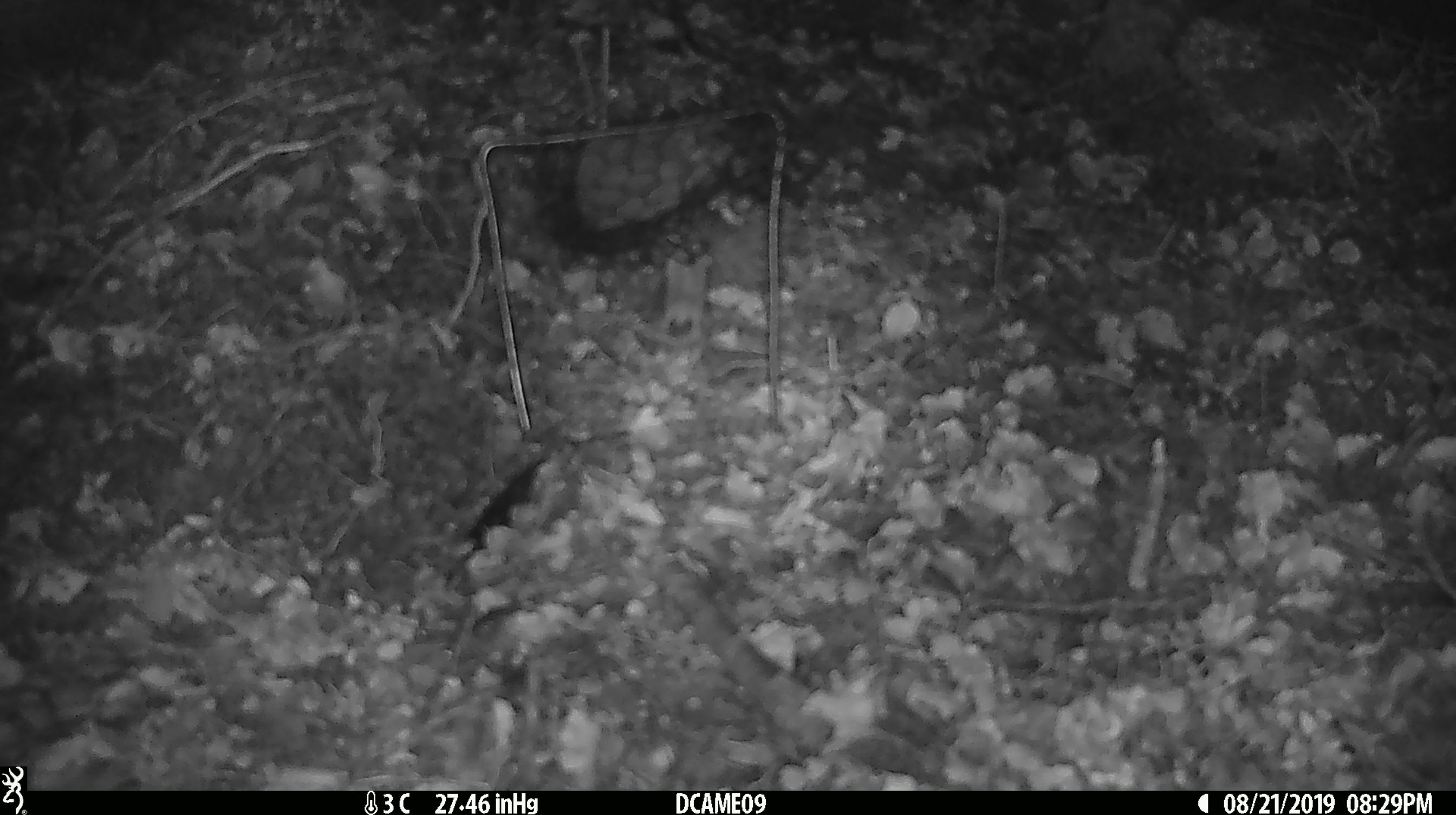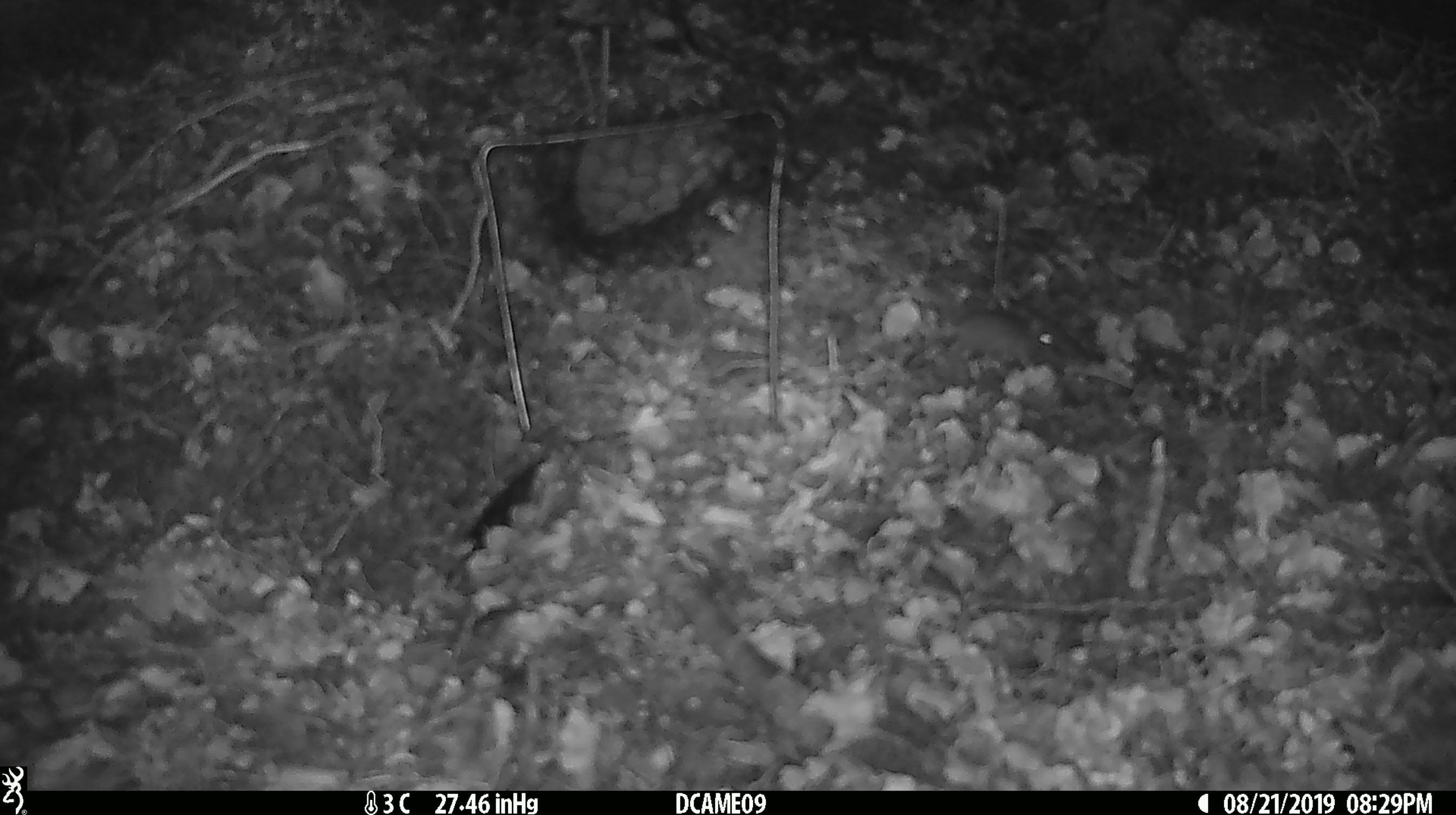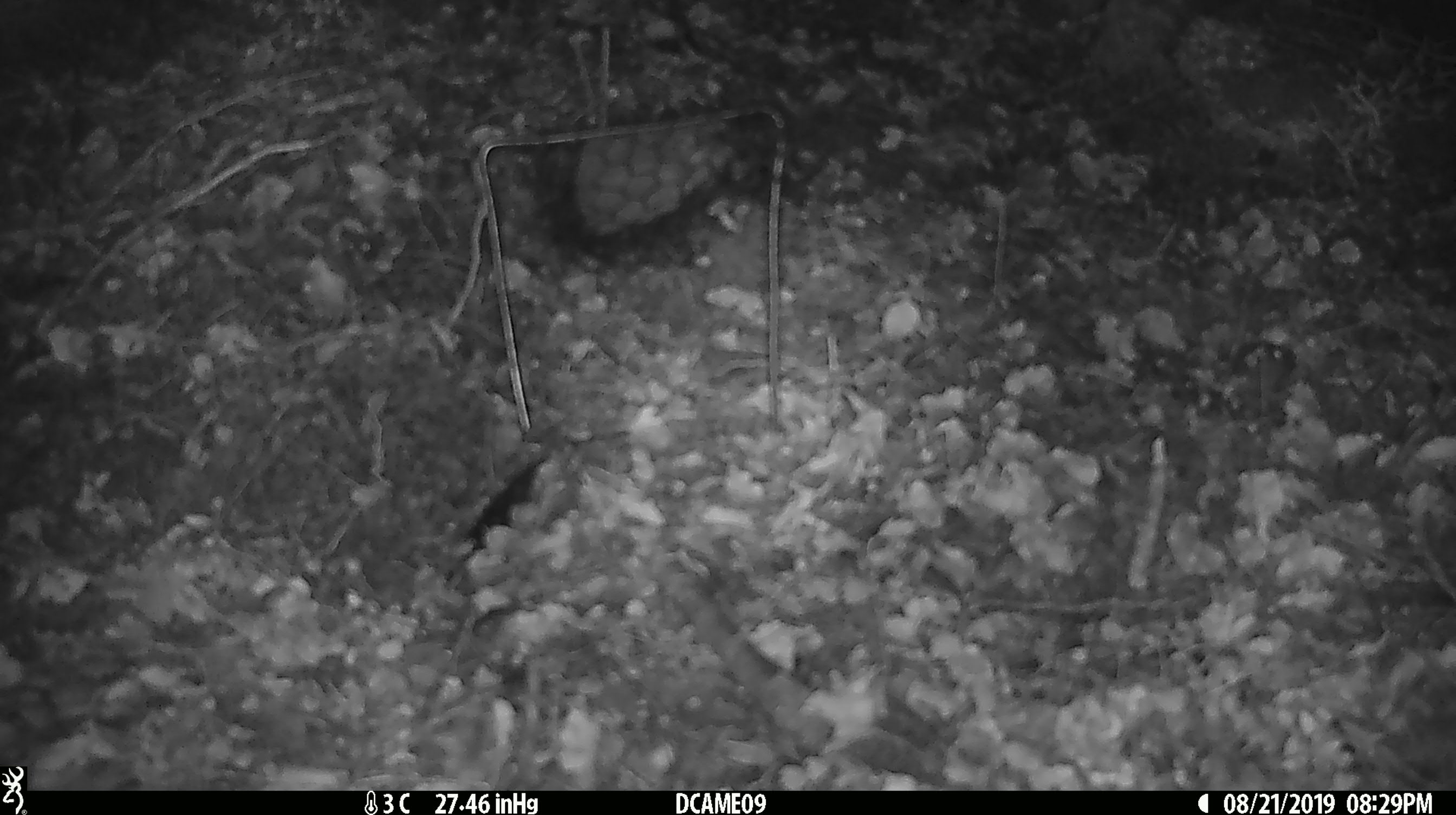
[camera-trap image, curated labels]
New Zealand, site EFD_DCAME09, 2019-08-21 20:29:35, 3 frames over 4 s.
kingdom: Animalia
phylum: Chordata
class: Mammalia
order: Rodentia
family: Muridae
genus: Mus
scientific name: Mus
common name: mouse